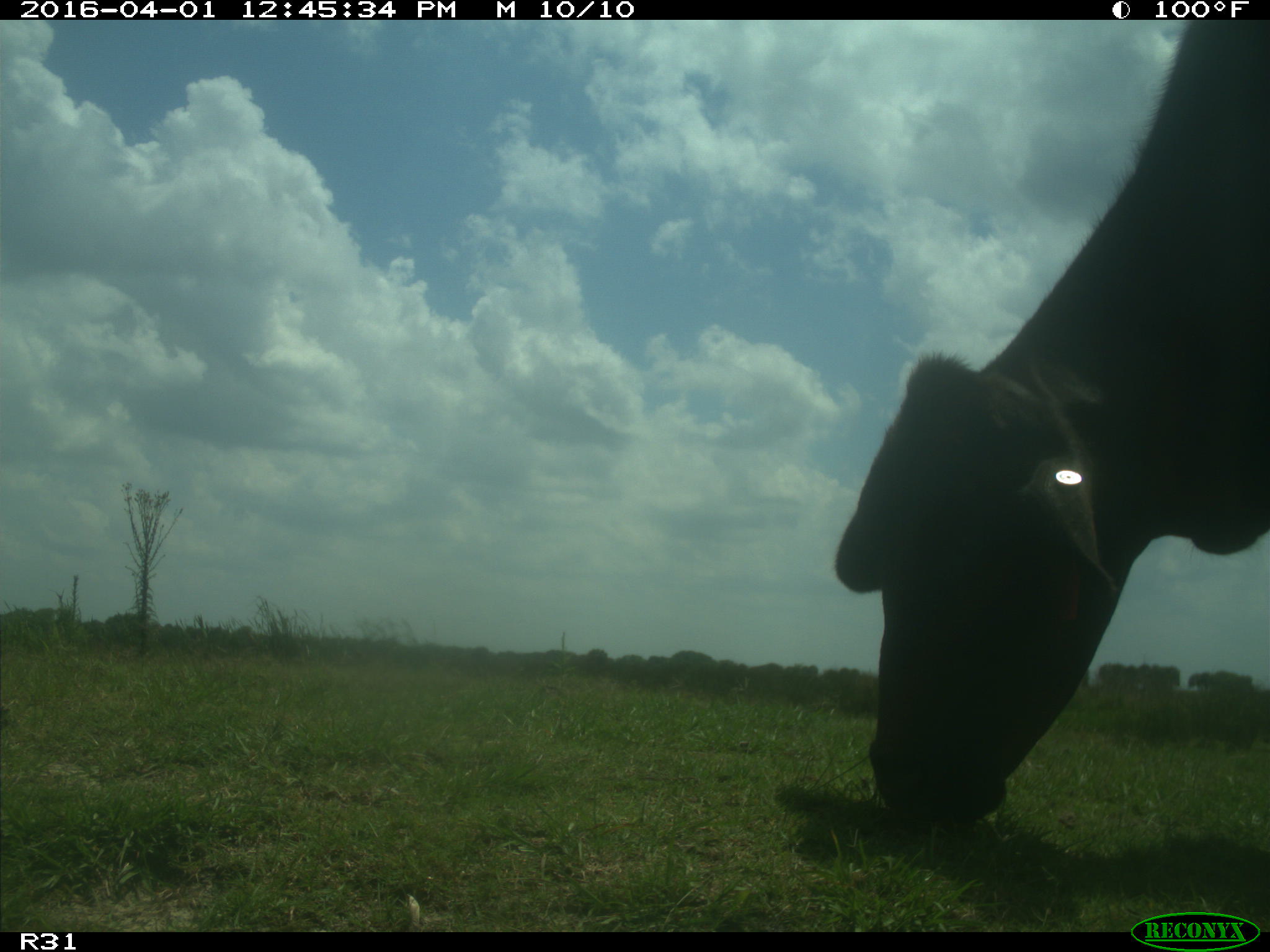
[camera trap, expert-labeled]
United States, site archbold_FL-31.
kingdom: Animalia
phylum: Chordata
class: Mammalia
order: Artiodactyla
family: Bovidae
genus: Bos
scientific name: Bos taurus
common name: domestic cow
Bos taurus (domestic cow).